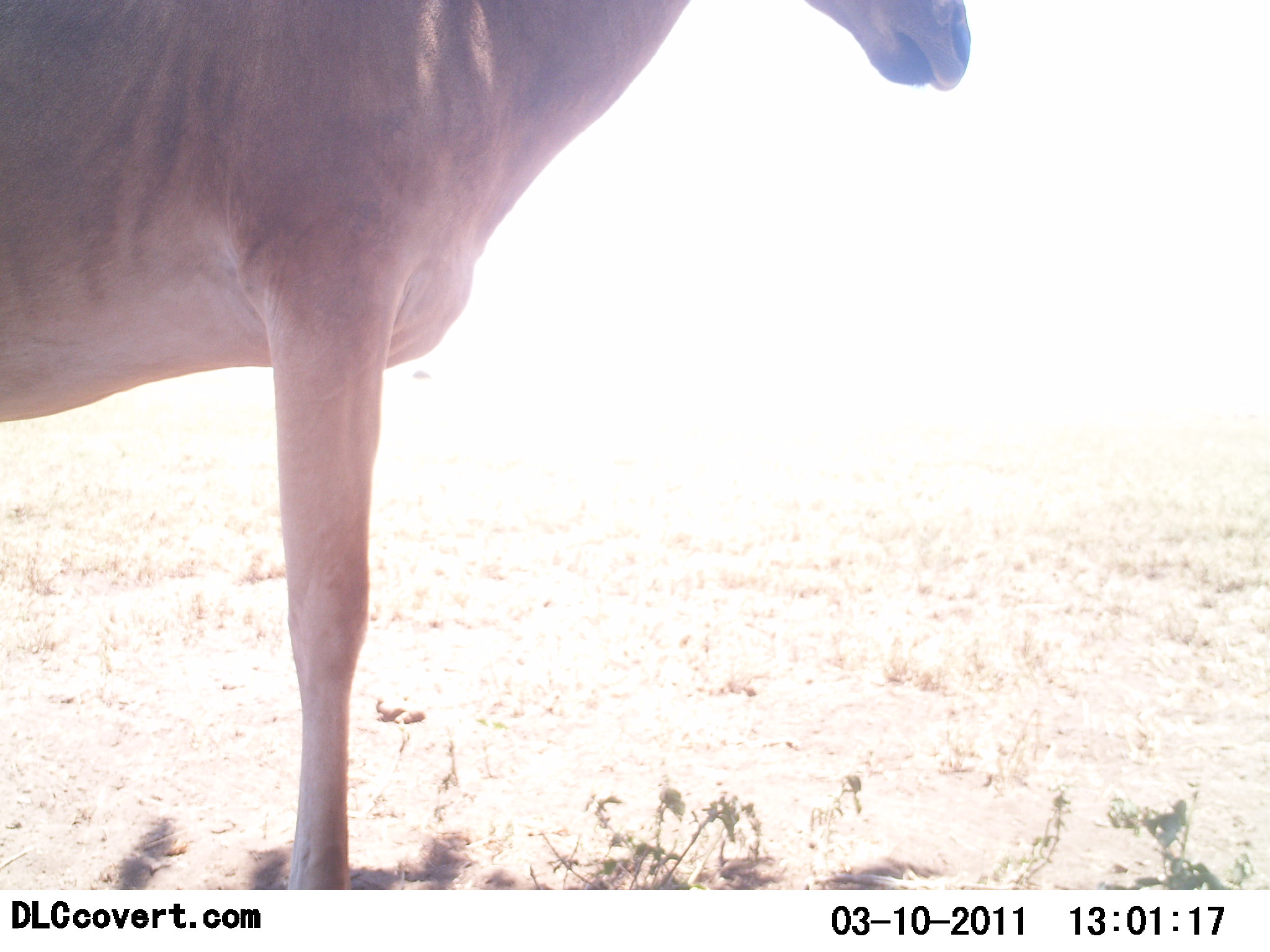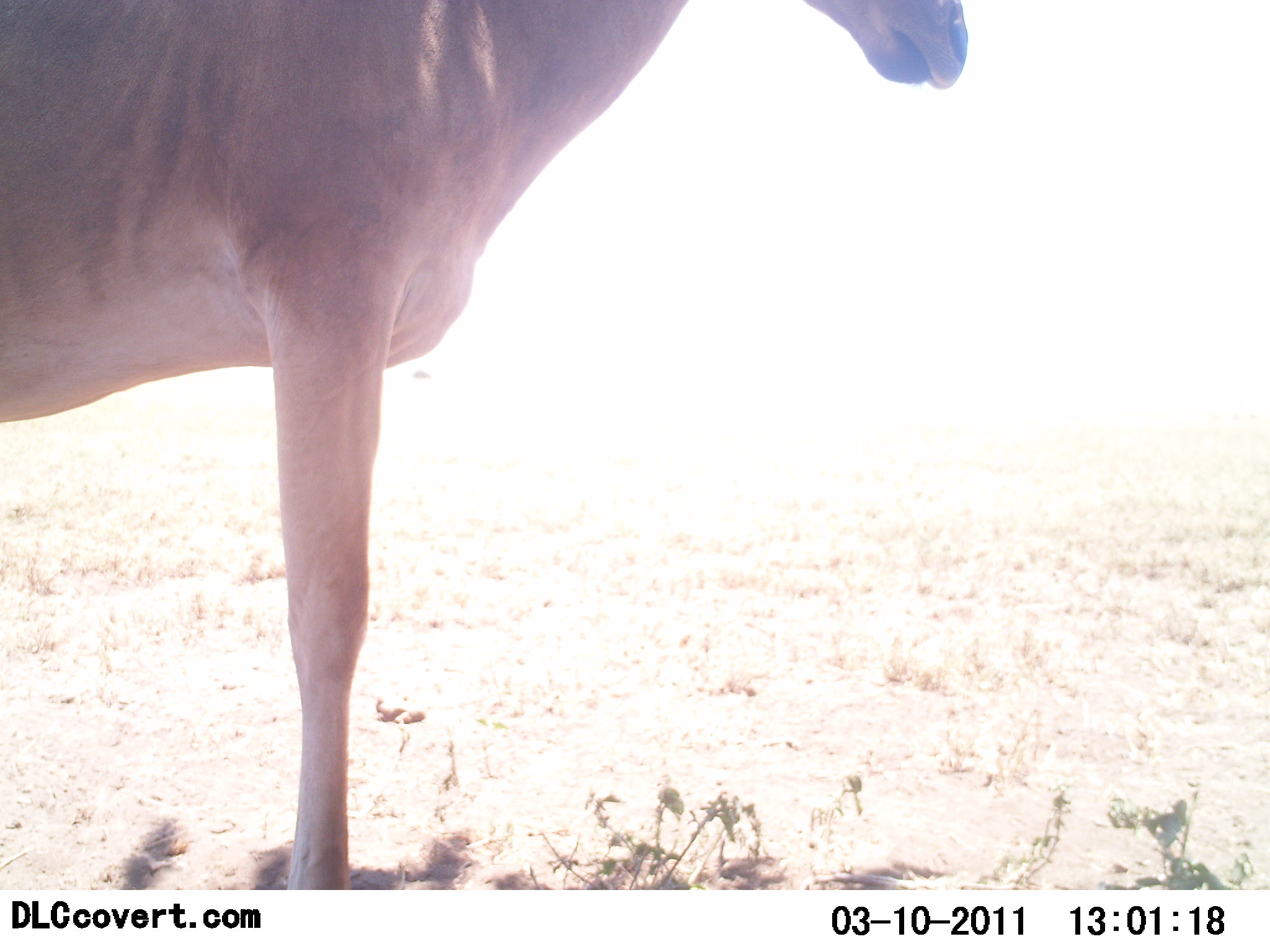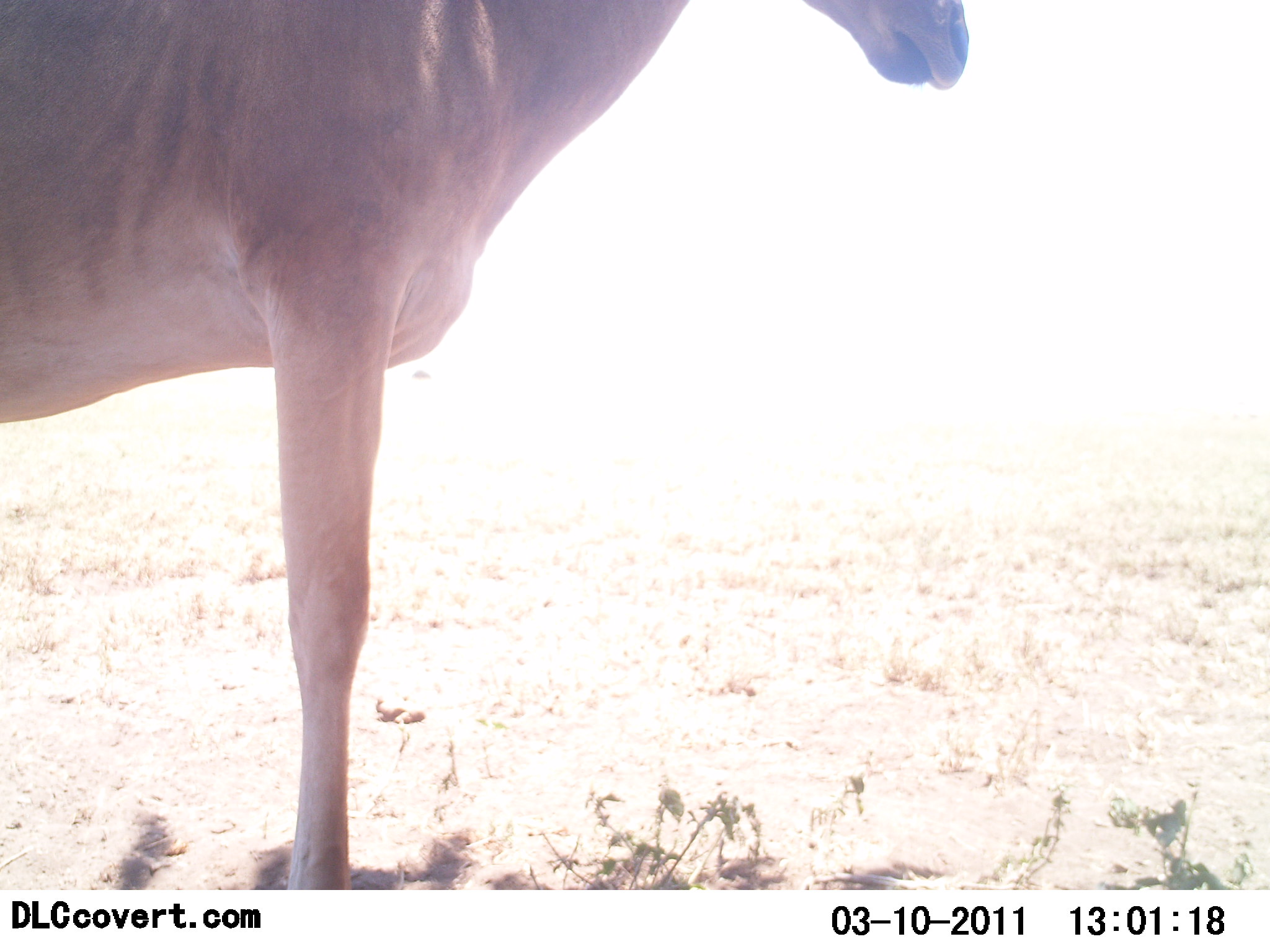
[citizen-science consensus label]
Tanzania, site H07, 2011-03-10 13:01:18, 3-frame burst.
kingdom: Animalia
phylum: Chordata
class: Mammalia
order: Artiodactyla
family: Bovidae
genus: Alcelaphus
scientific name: Alcelaphus buselaphus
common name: hartebeest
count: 1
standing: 100%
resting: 0%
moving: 0%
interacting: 0%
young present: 0%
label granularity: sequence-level